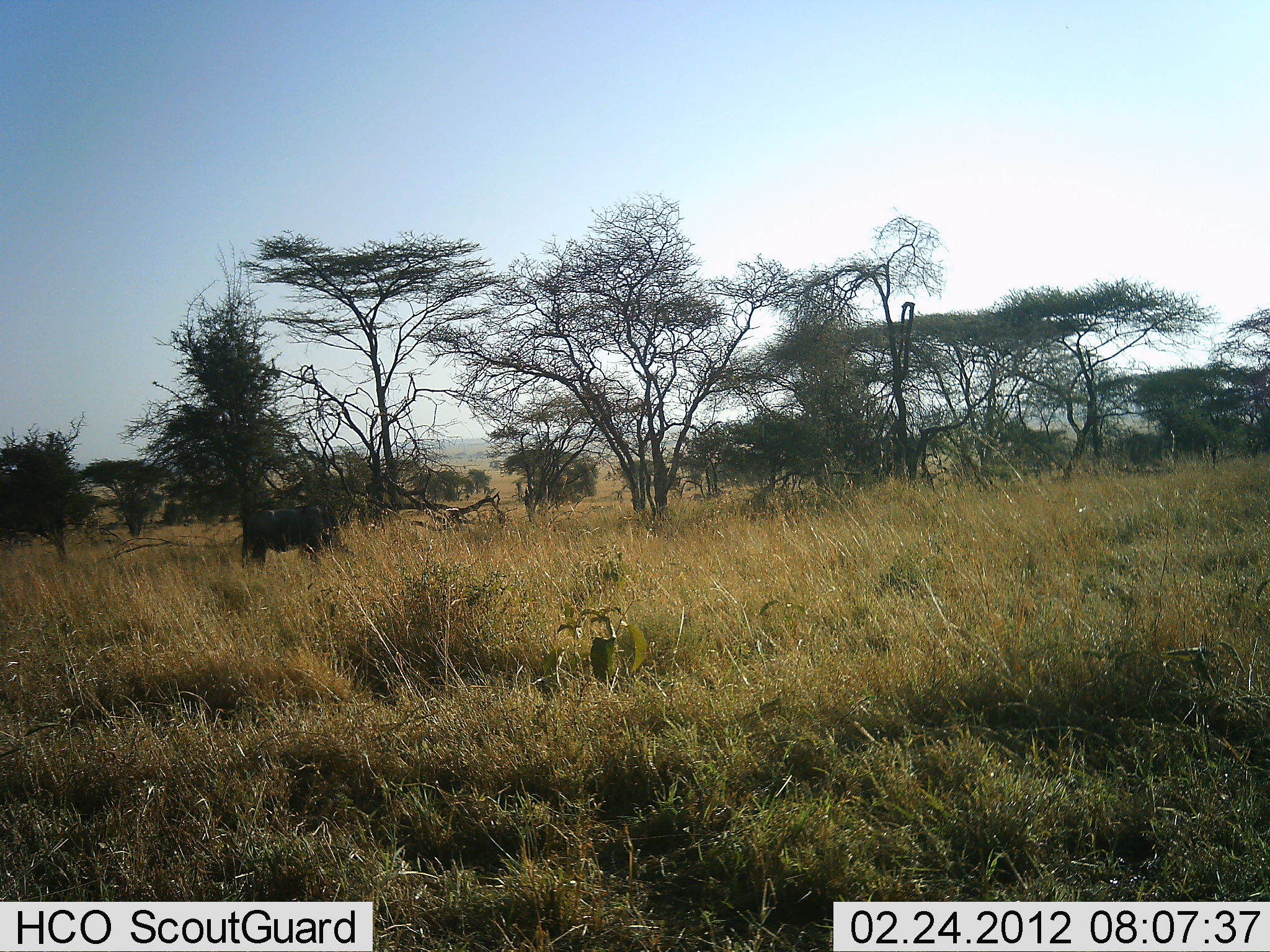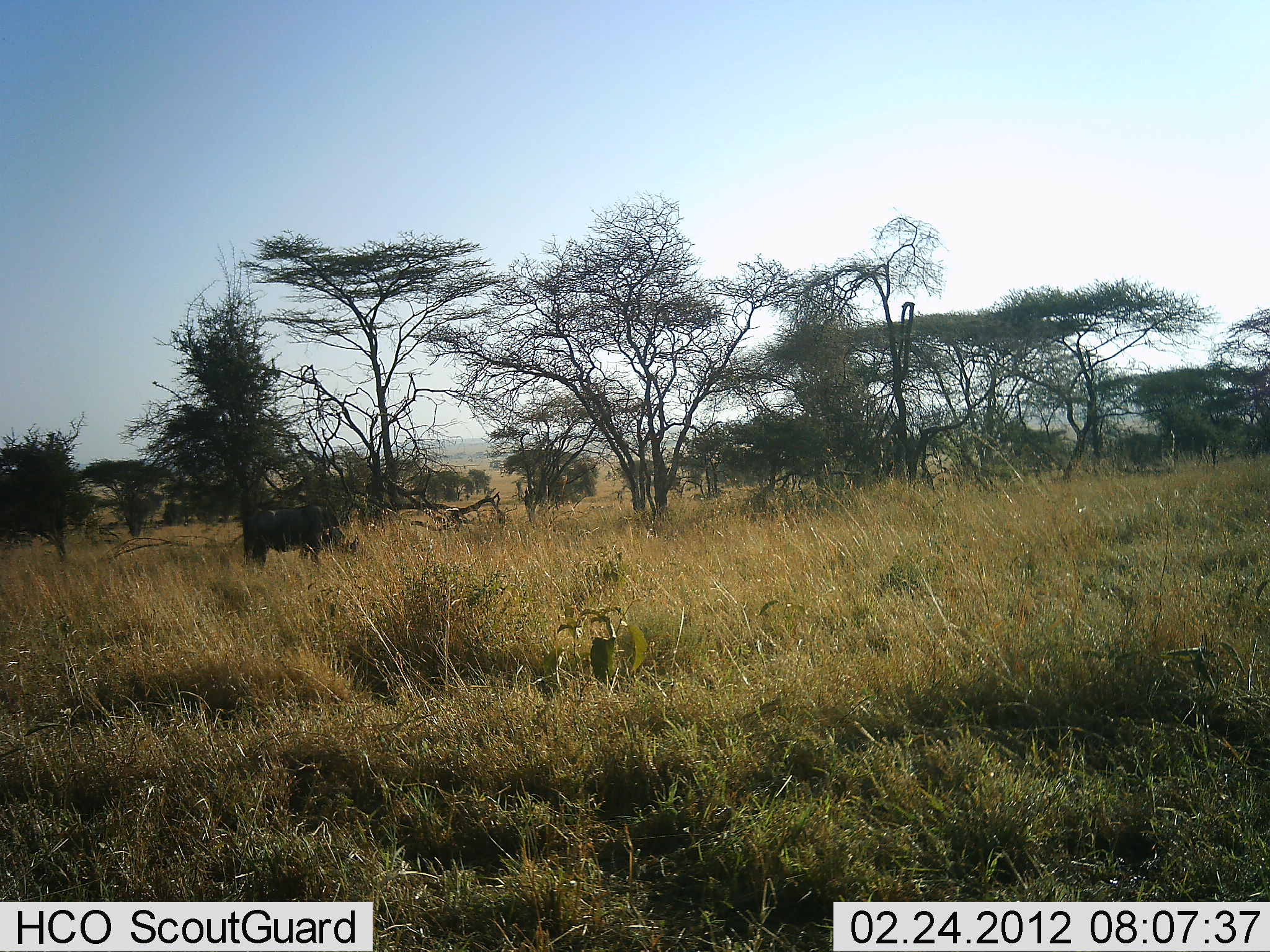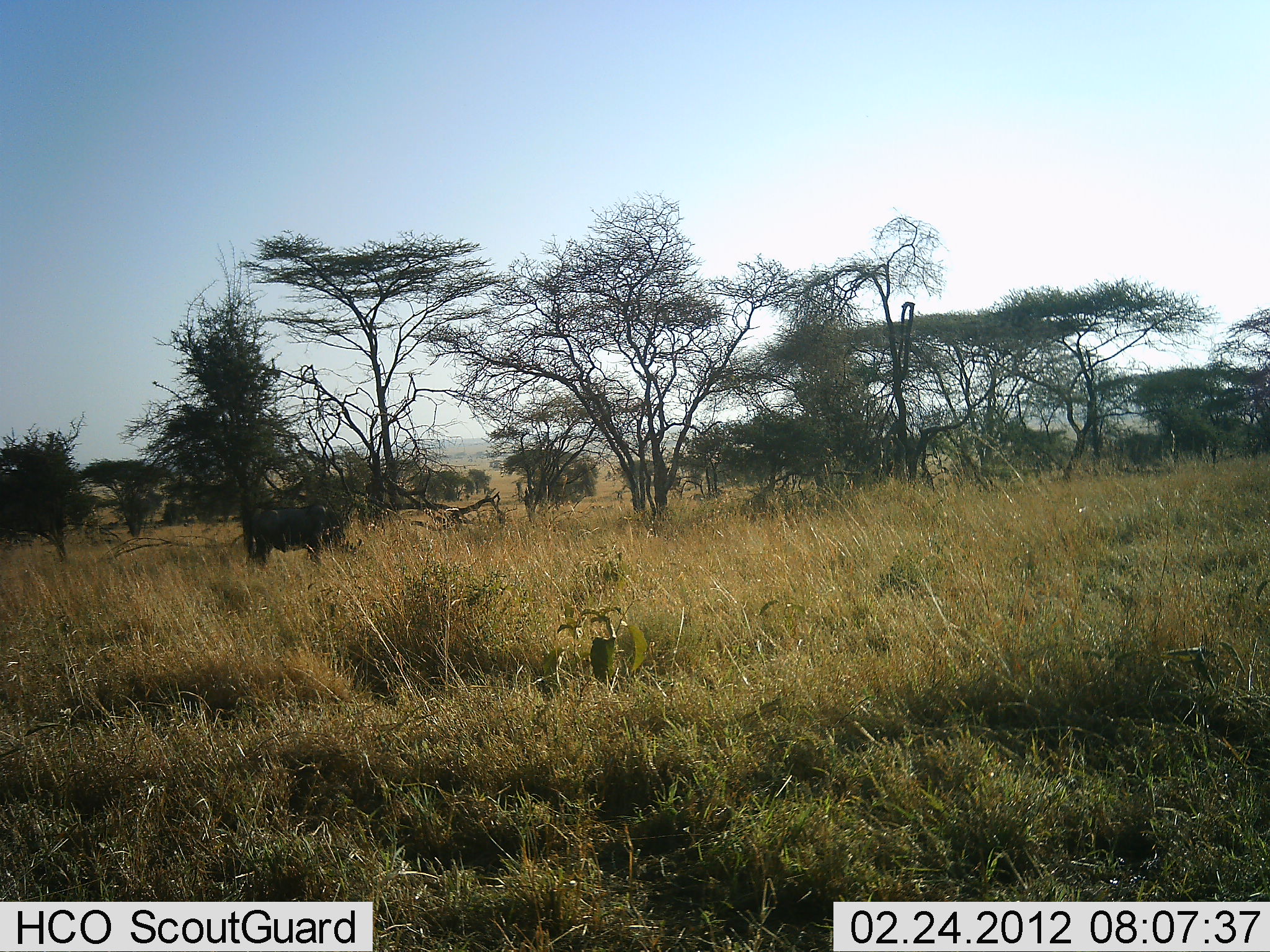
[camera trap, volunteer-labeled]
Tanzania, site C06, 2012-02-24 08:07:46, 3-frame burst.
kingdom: Animalia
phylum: Chordata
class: Mammalia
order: Artiodactyla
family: Bovidae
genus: Connochaetes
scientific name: Connochaetes taurinus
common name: blue wildebeest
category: wildebeest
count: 1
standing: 5%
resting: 0%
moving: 0%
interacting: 0%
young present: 0%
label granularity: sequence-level